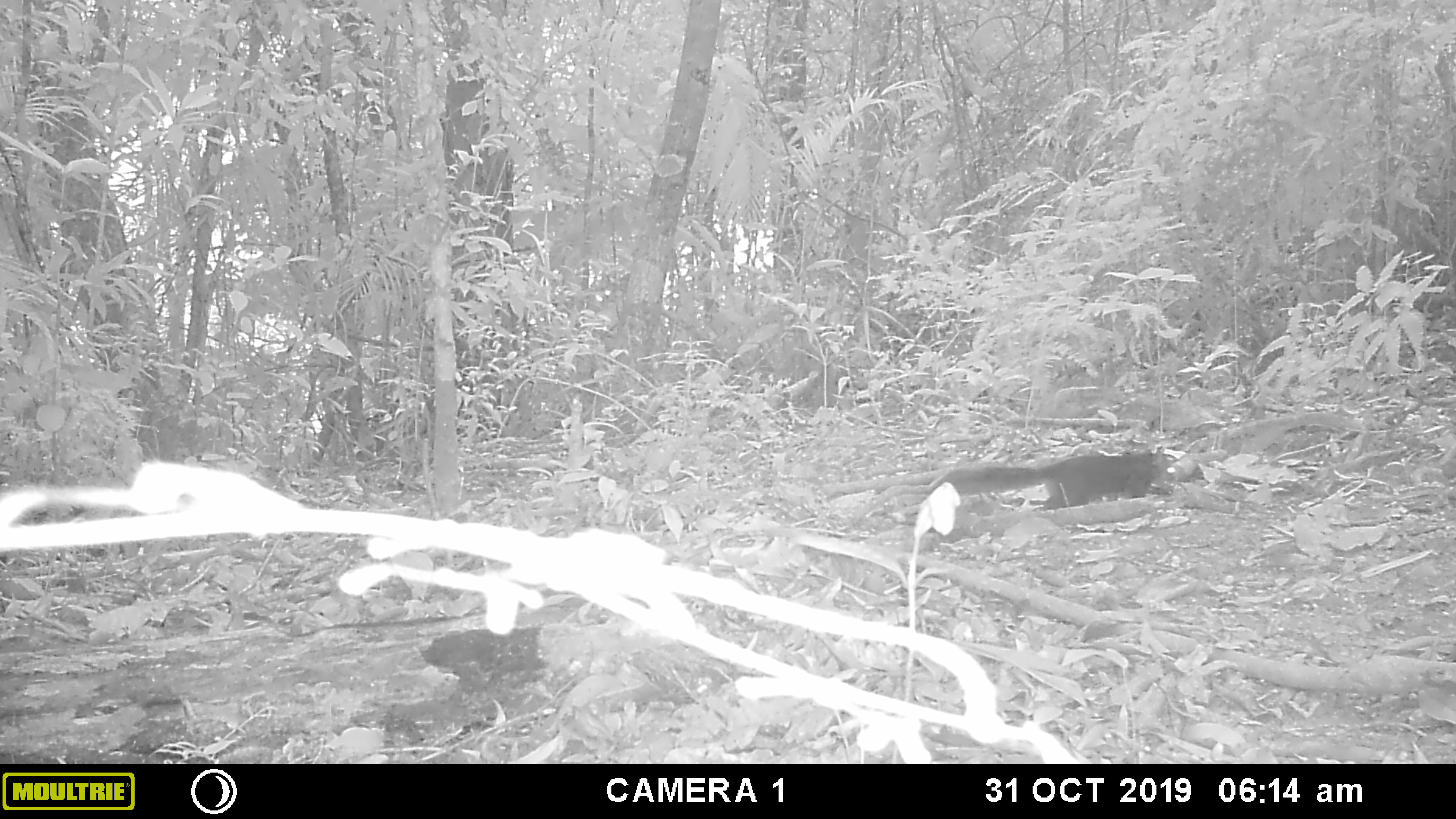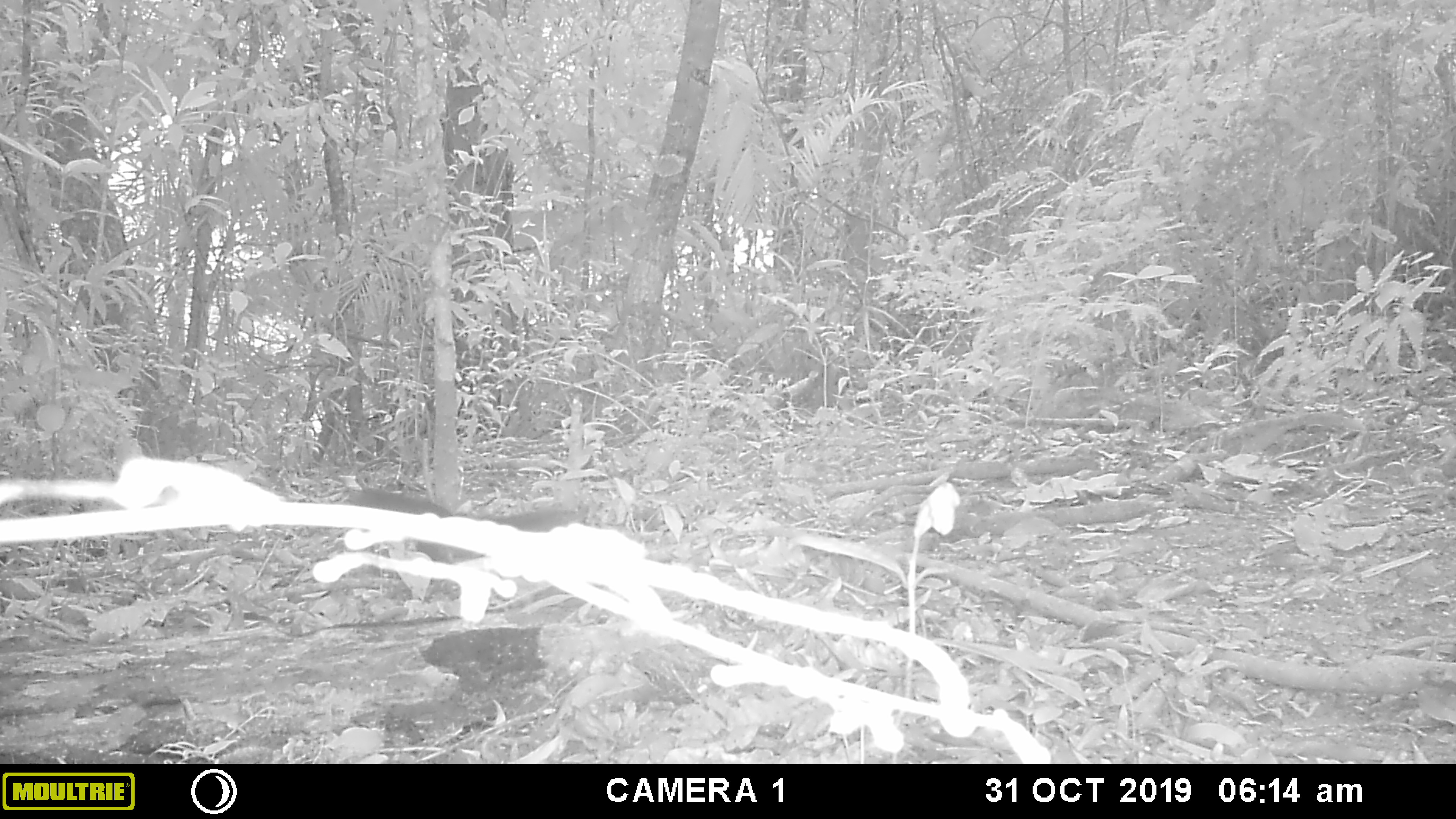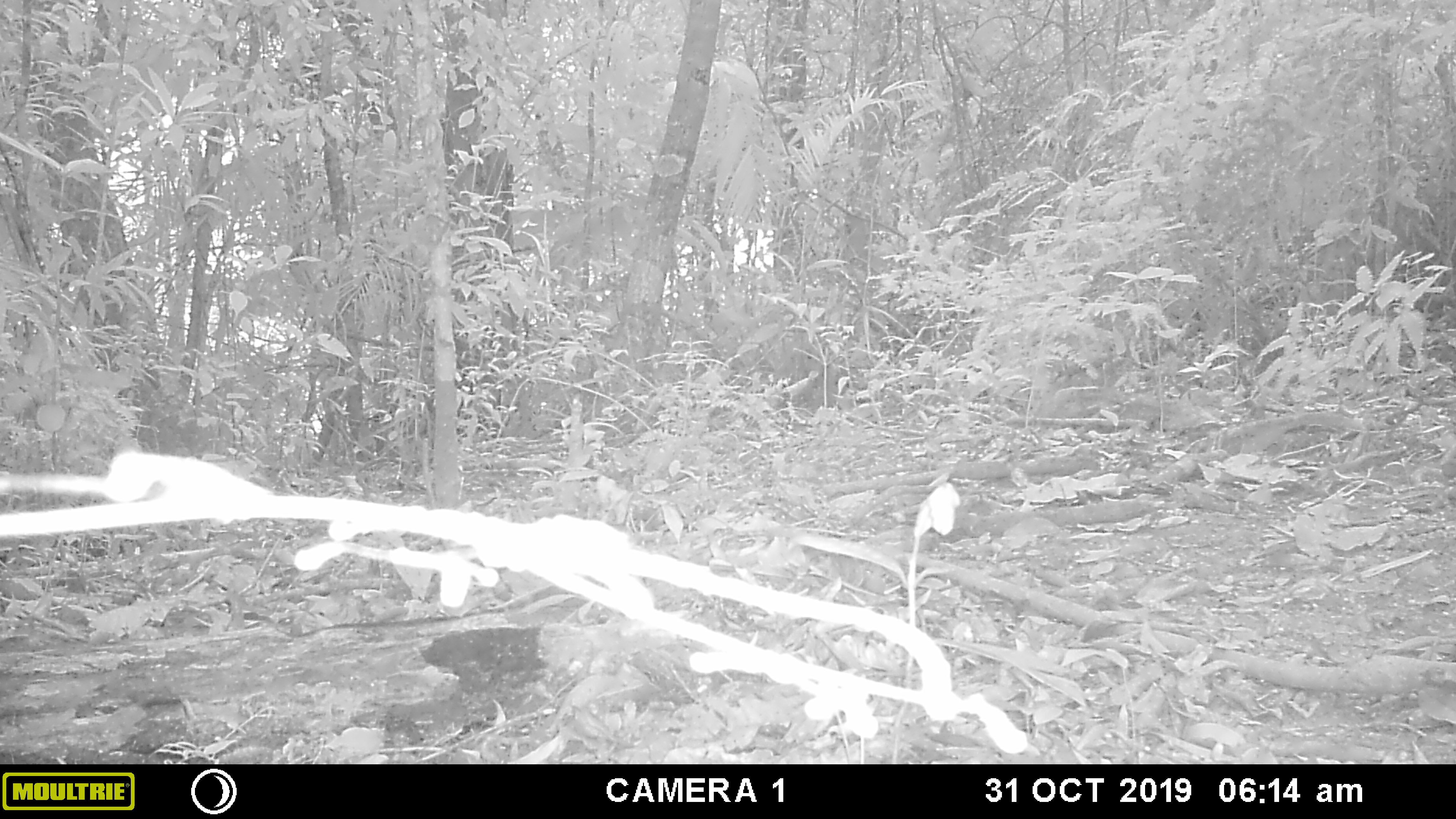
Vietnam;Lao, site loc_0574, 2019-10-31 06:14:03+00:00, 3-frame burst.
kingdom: Animalia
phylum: Chordata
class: Mammalia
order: Rodentia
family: Sciuridae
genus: Sciurus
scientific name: Sciurus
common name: squirrel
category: unidentified squirrel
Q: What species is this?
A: Unidentified squirrel (squirrel) (Sciurus).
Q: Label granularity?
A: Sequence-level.